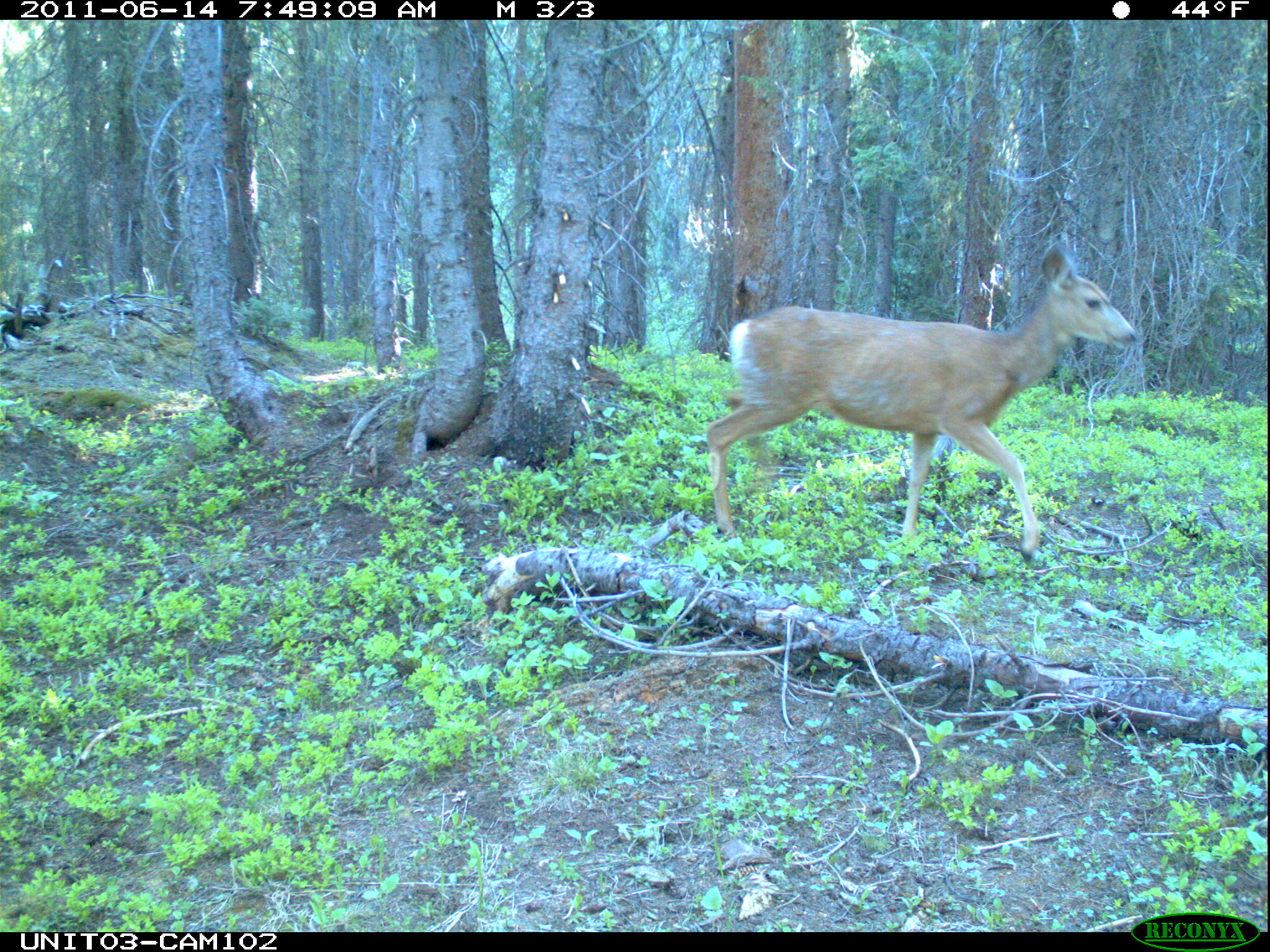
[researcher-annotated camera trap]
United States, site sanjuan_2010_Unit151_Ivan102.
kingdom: Animalia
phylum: Chordata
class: Mammalia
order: Artiodactyla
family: Cervidae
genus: Odocoileus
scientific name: Odocoileus hemionus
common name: mule deer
Odocoileus hemionus (mule deer).